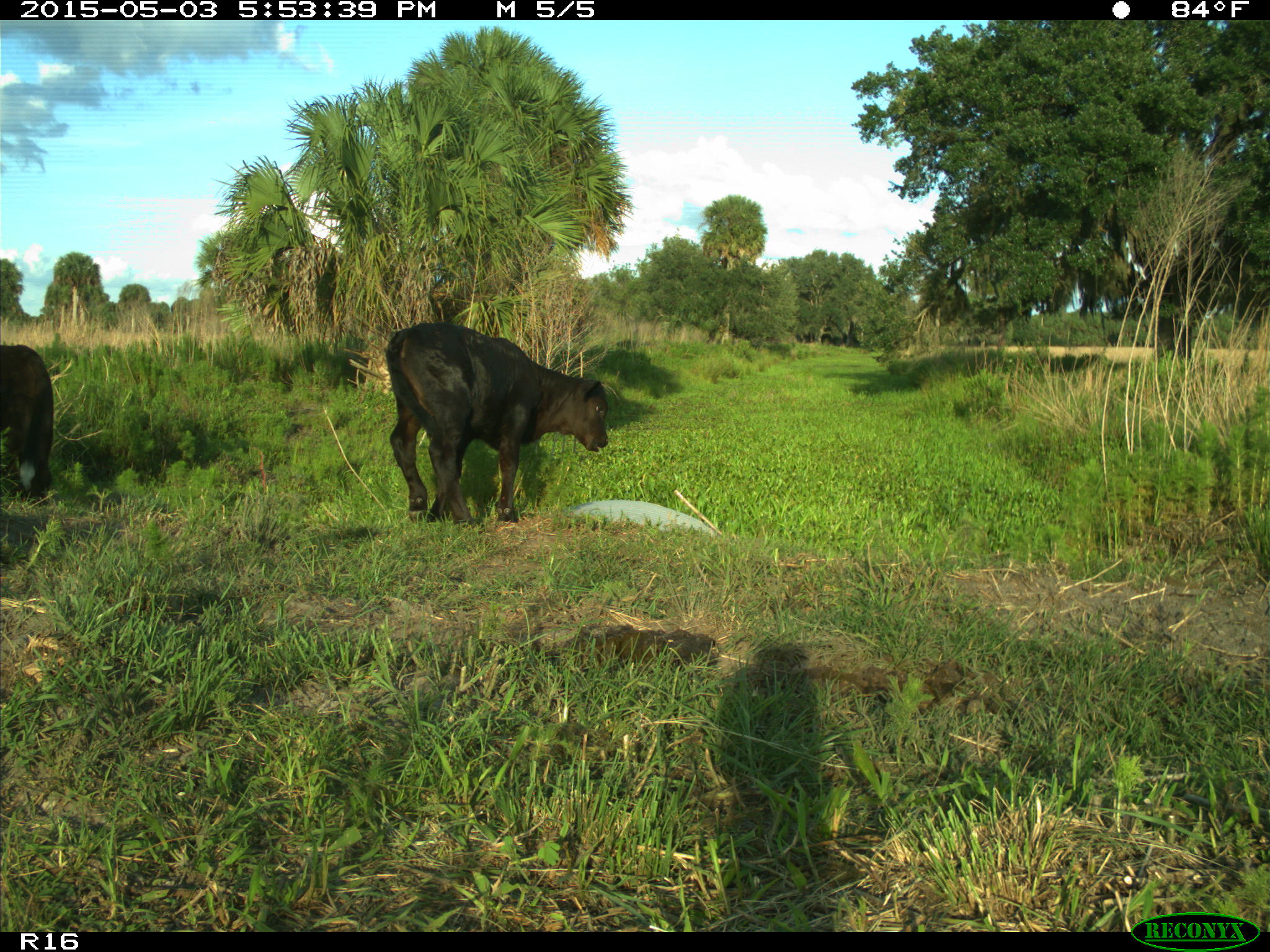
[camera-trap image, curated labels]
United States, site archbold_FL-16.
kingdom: Animalia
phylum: Chordata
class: Mammalia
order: Artiodactyla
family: Bovidae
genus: Bos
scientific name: Bos taurus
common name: domestic cow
Bos taurus (domestic cow).